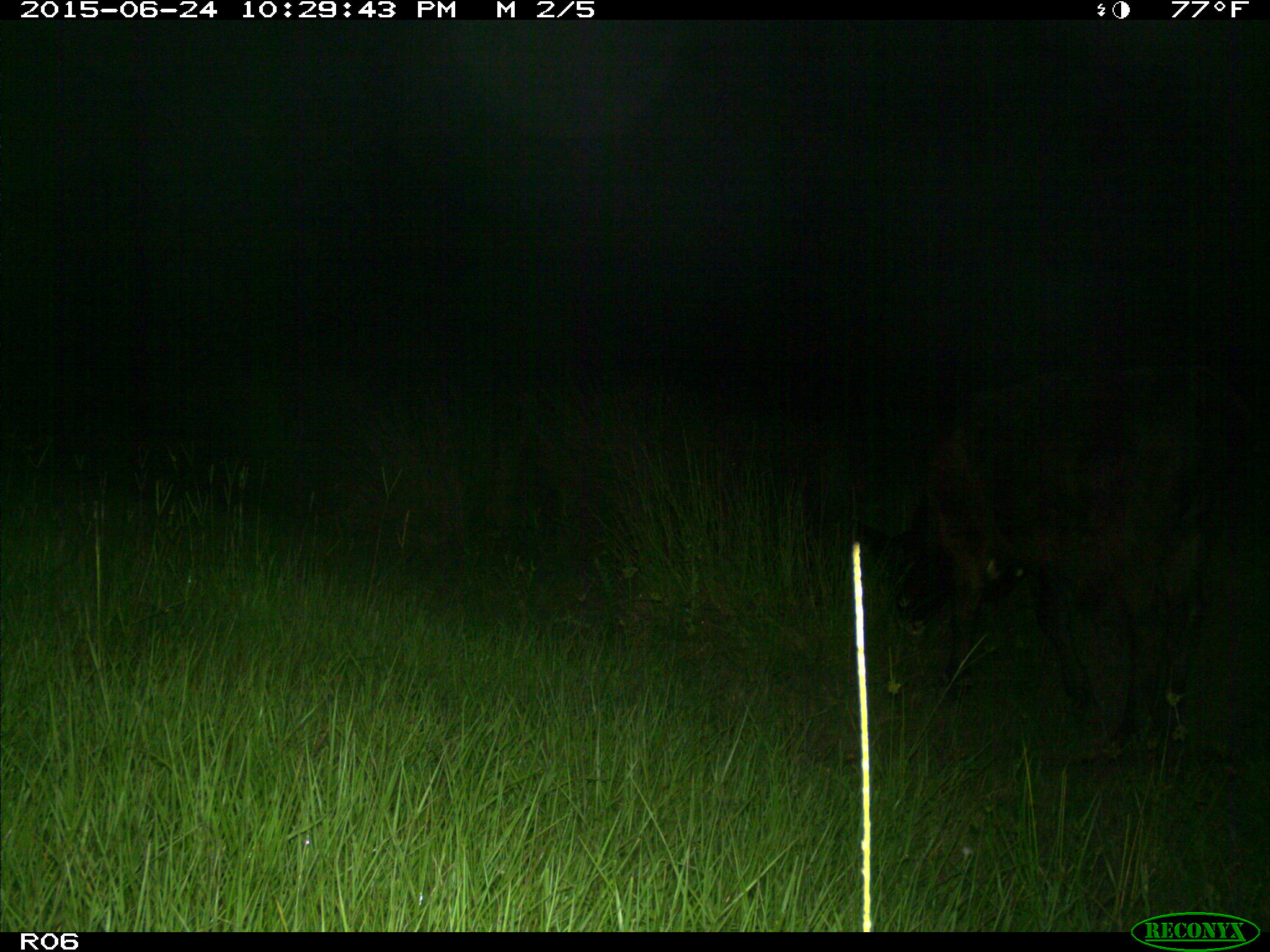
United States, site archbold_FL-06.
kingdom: Animalia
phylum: Chordata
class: Mammalia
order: Artiodactyla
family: Bovidae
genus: Bos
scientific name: Bos taurus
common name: domestic cow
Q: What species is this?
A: Bos taurus (domestic cow).